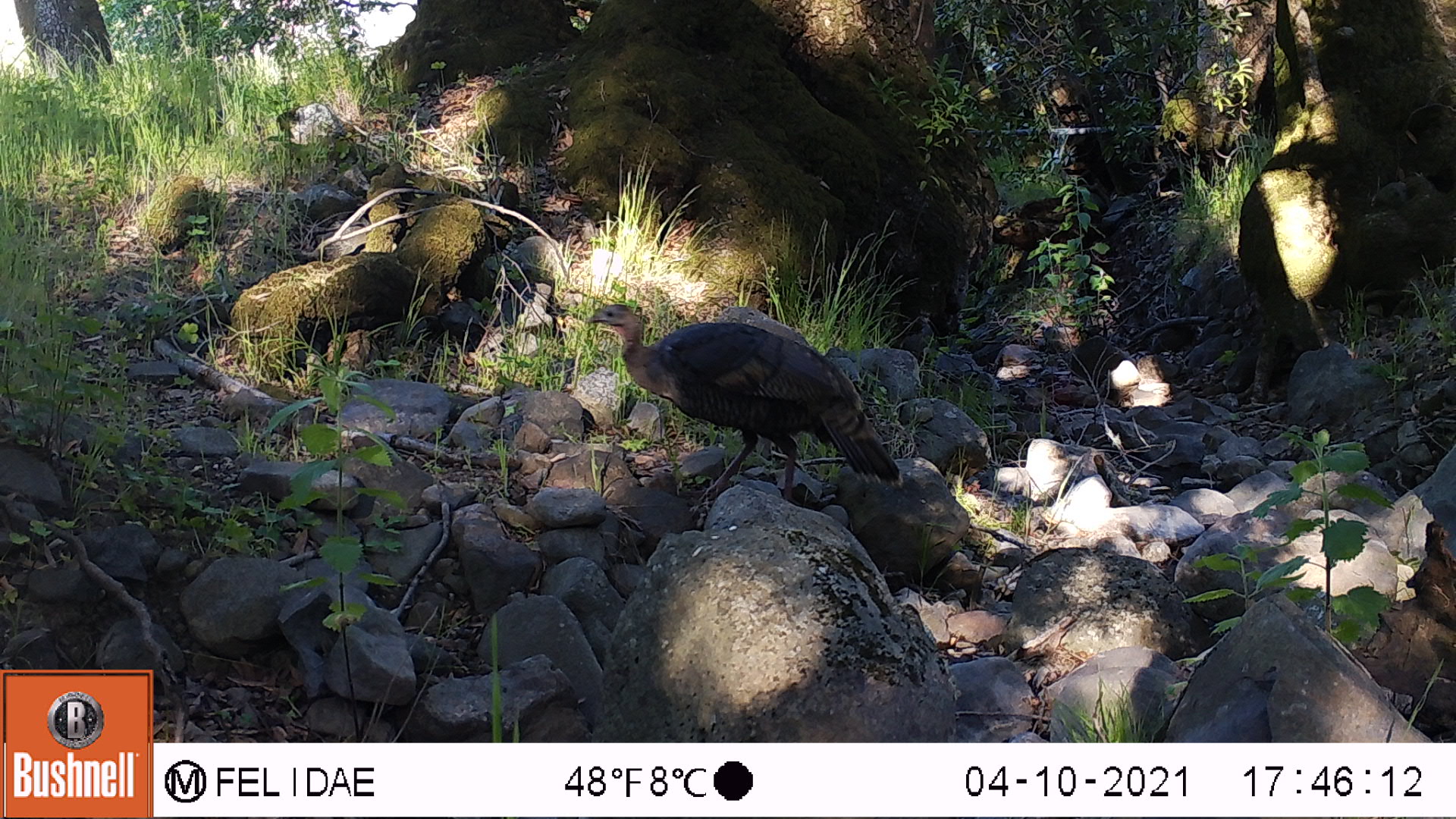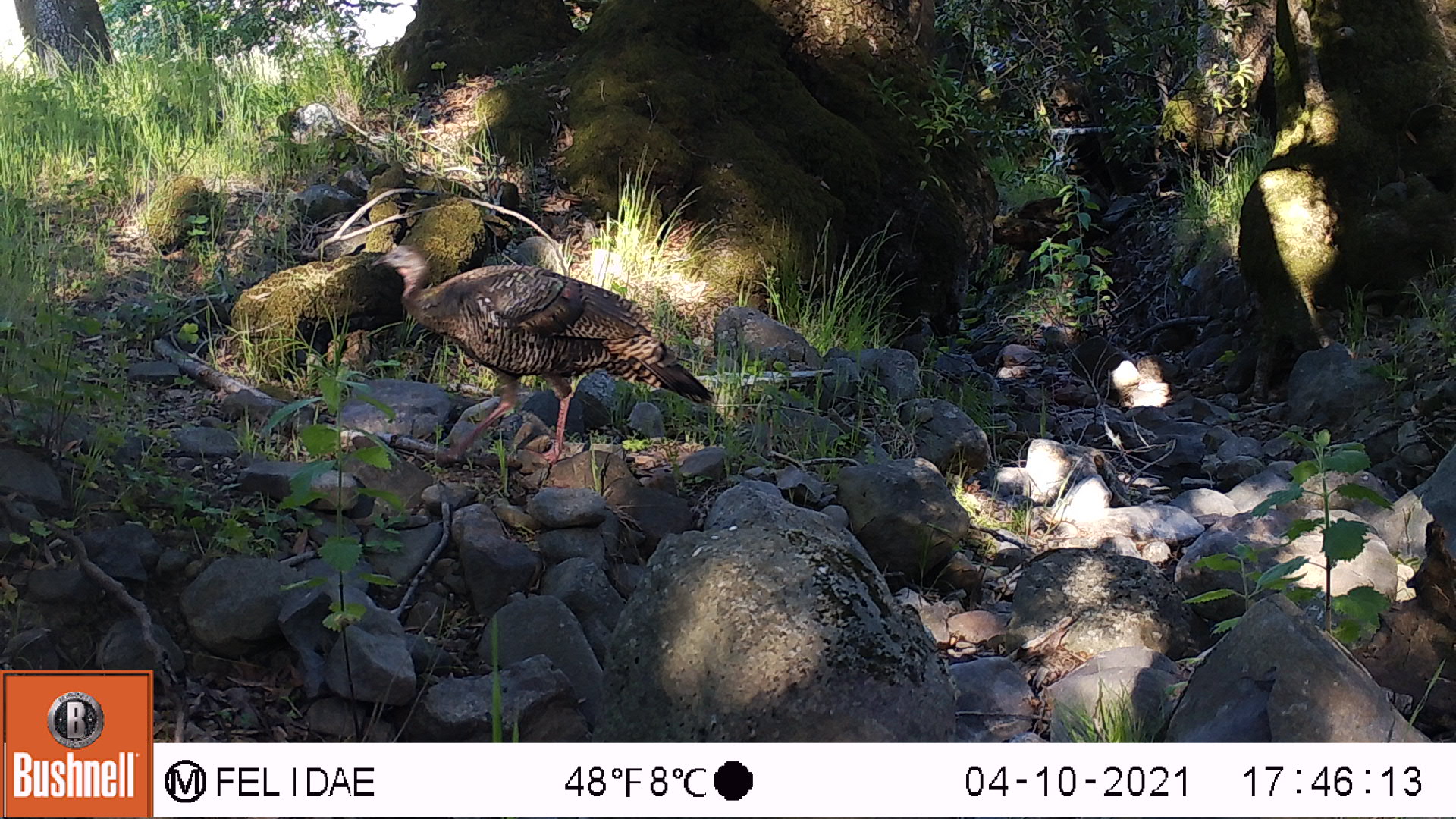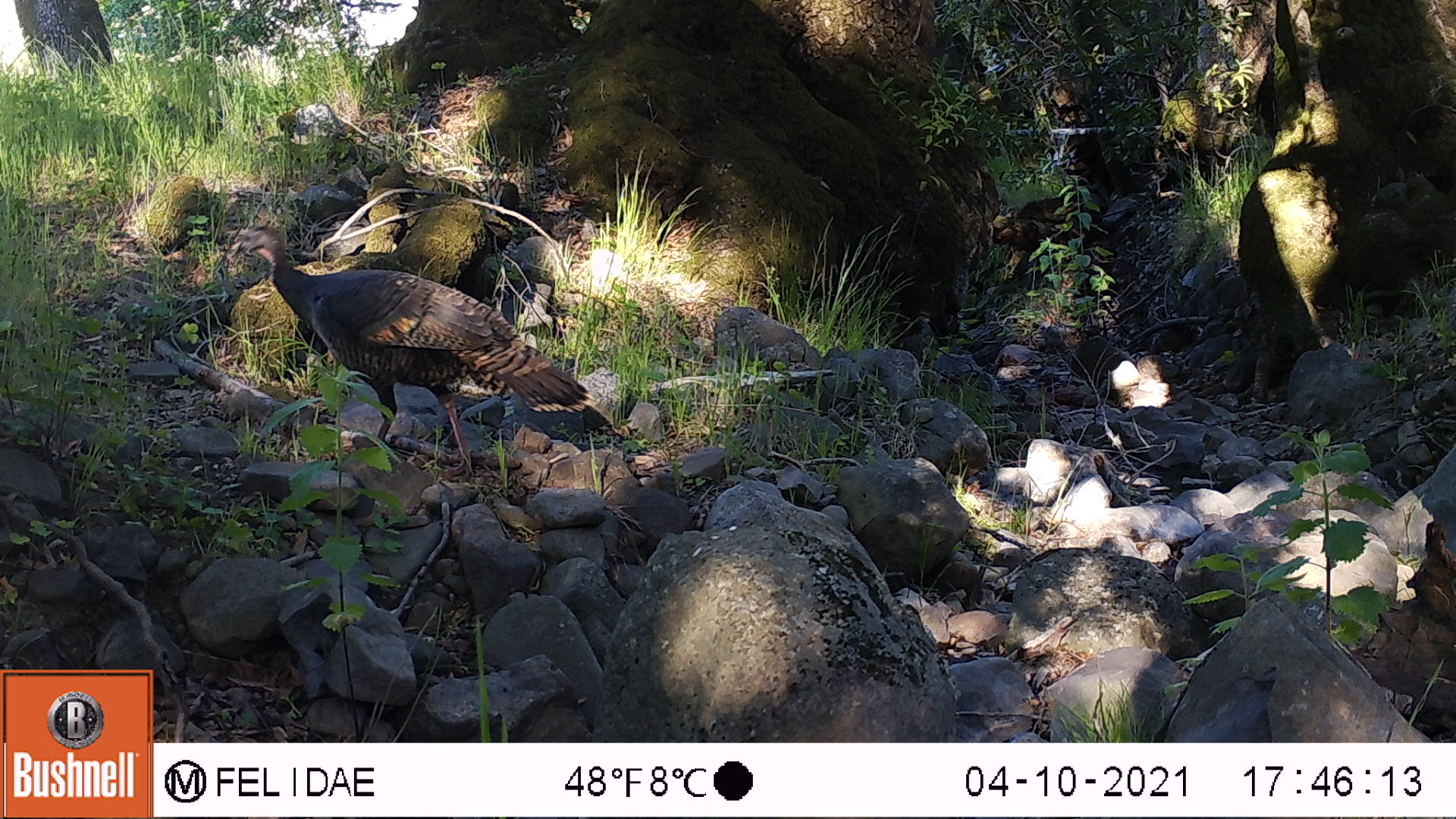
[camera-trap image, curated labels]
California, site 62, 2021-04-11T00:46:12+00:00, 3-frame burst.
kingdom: Animalia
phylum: Chordata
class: Aves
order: Galliformes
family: Phasianidae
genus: Meleagris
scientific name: Meleagris gallopavo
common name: turkey